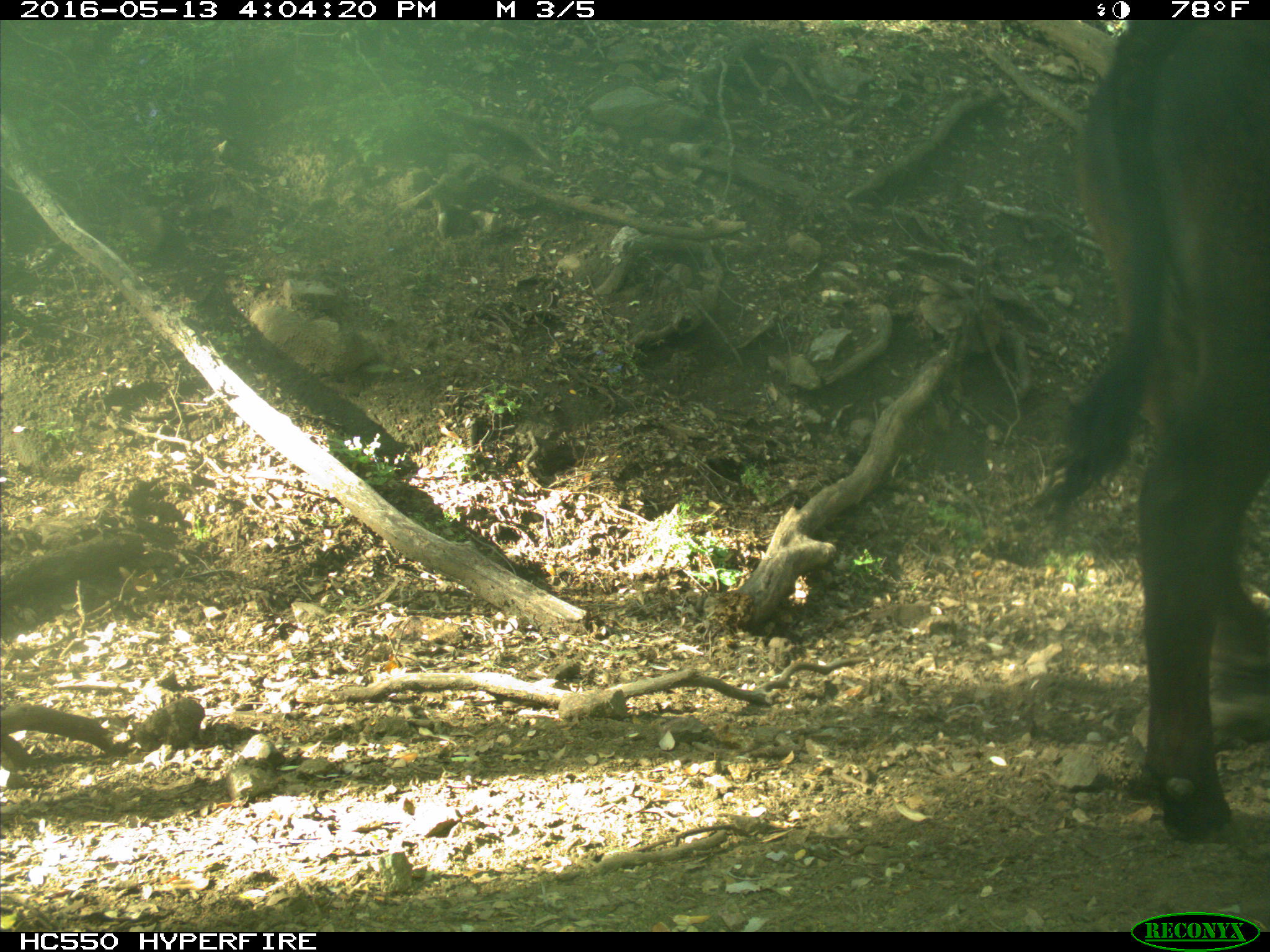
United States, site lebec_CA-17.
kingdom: Animalia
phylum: Chordata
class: Mammalia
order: Artiodactyla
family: Bovidae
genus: Bos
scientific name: Bos taurus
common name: domestic cow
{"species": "Bos taurus (domestic cow)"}